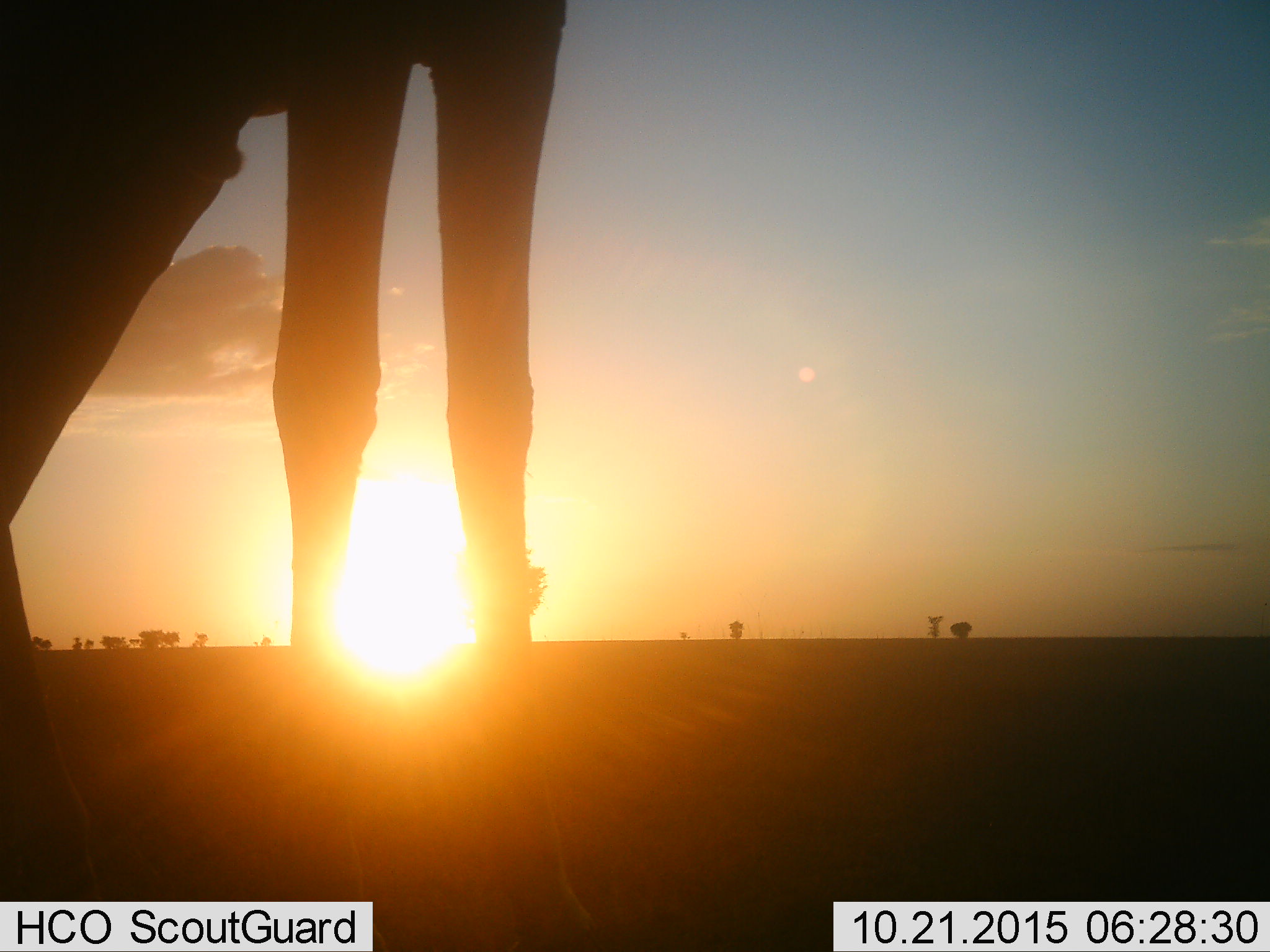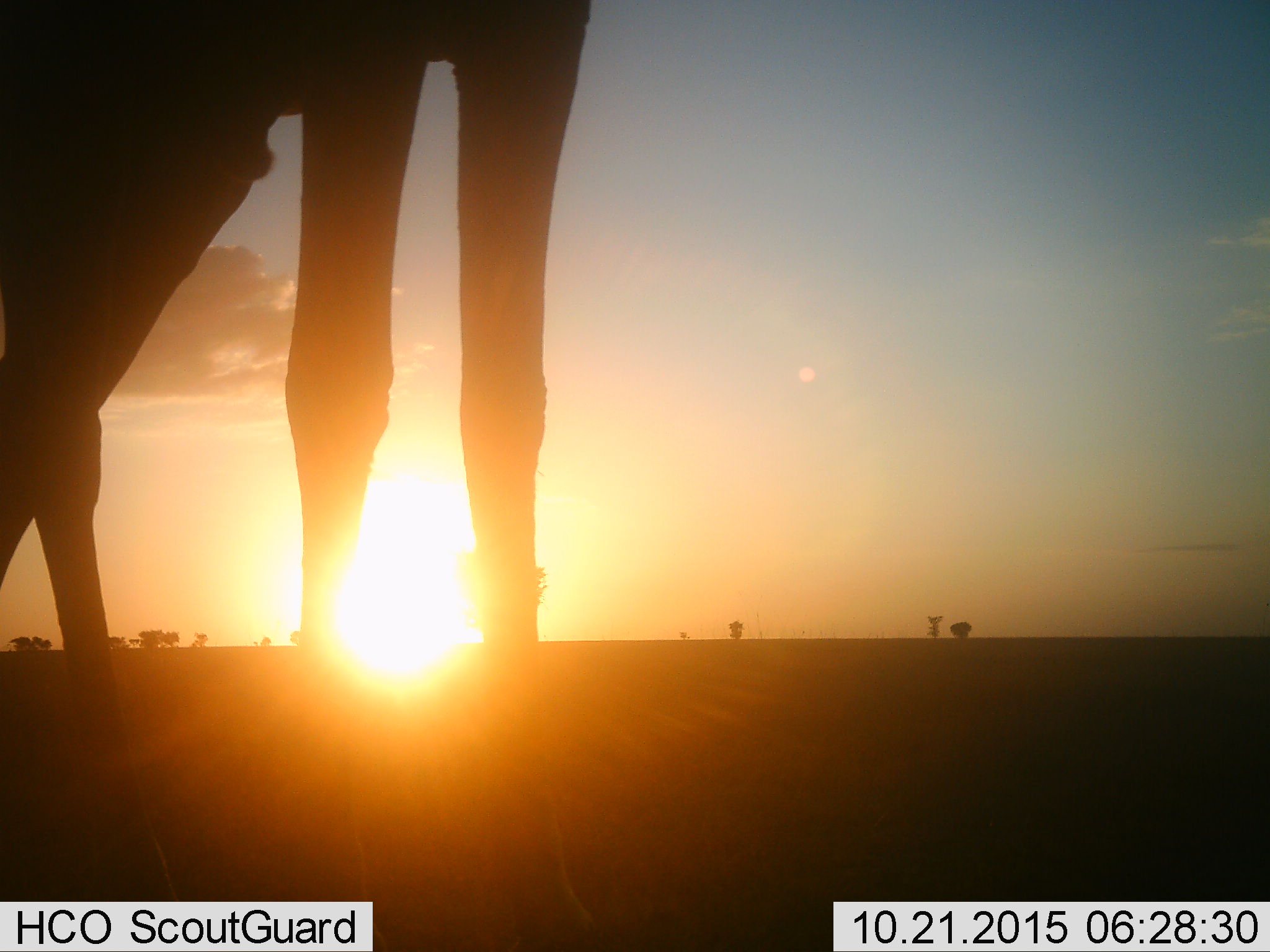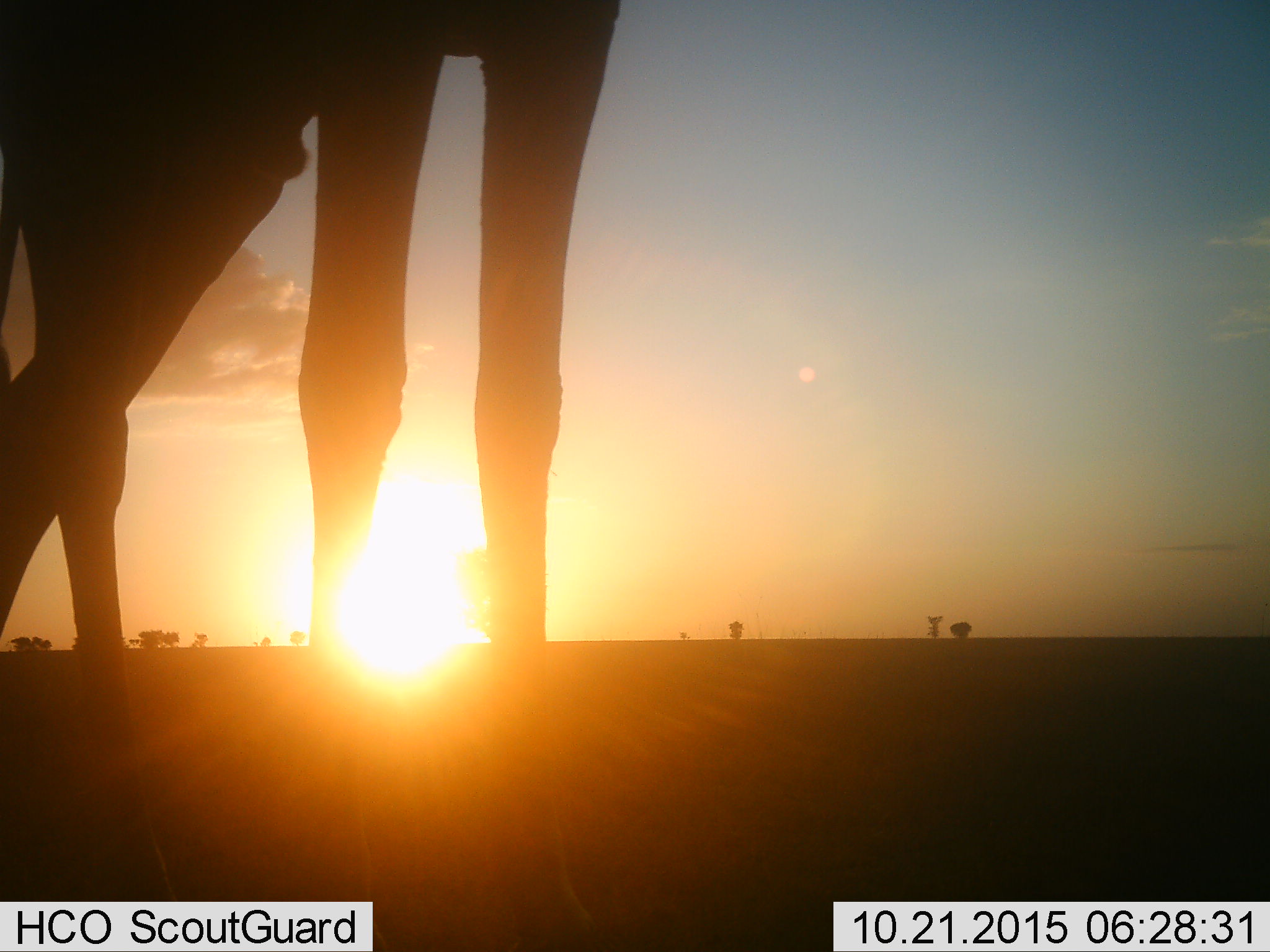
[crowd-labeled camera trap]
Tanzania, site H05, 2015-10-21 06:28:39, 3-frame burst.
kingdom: Animalia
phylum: Chordata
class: Mammalia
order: Artiodactyla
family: Giraffidae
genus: Giraffa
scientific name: Giraffa camelopardalis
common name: giraffe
Giraffe (Giraffa camelopardalis), count 1. Behavior (volunteer vote fractions): standing 55%, resting 0%, moving 45%, interacting 0%. Young present (vote fraction): 0%. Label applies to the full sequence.